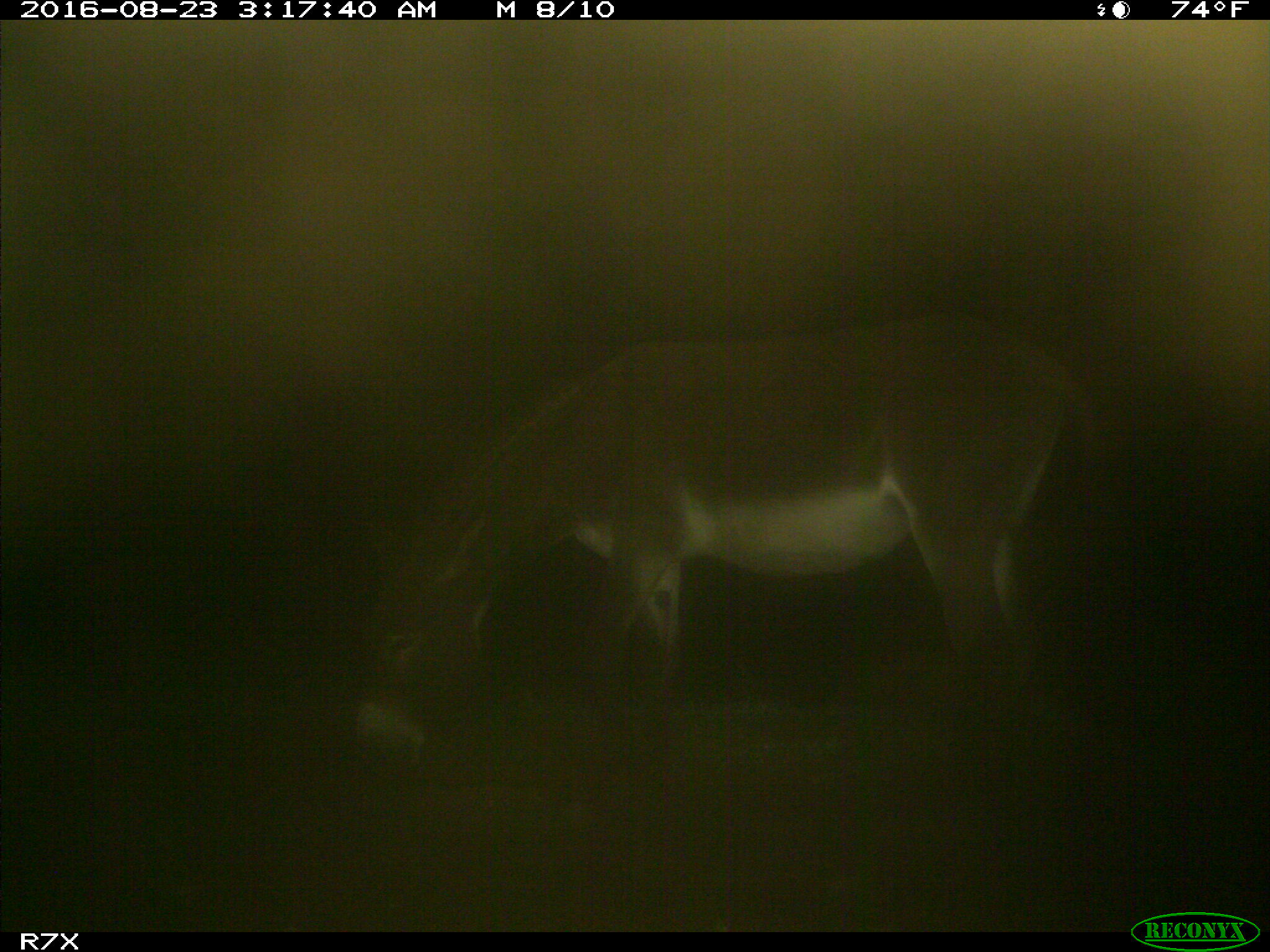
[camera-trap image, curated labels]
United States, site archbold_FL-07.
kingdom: Animalia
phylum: Chordata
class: Mammalia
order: Perissodactyla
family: Equidae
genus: Equus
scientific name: Equus africanus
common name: african wild ass